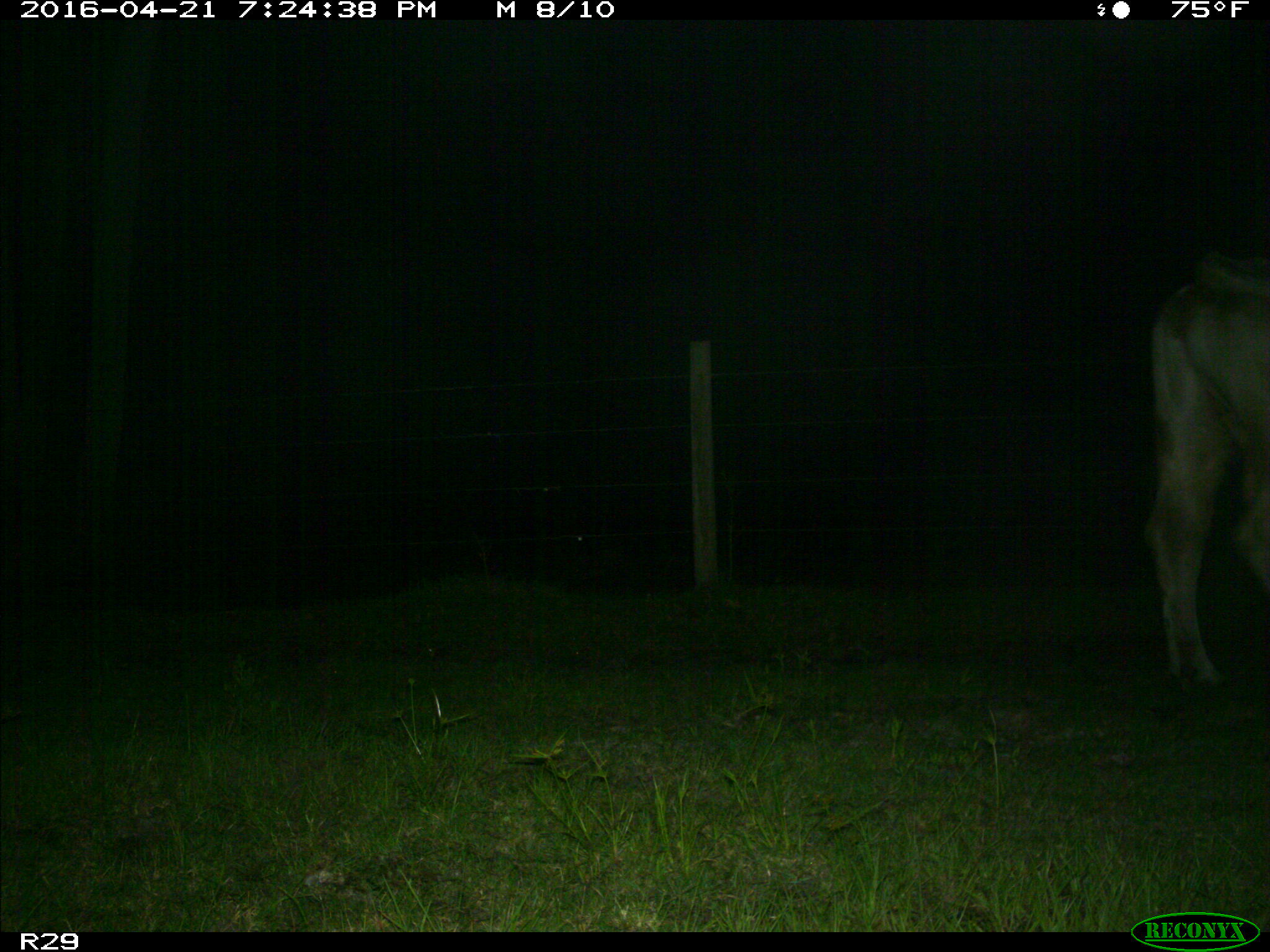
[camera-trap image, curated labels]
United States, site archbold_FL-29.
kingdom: Animalia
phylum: Chordata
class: Mammalia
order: Artiodactyla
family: Bovidae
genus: Bos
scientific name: Bos taurus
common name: domestic cow